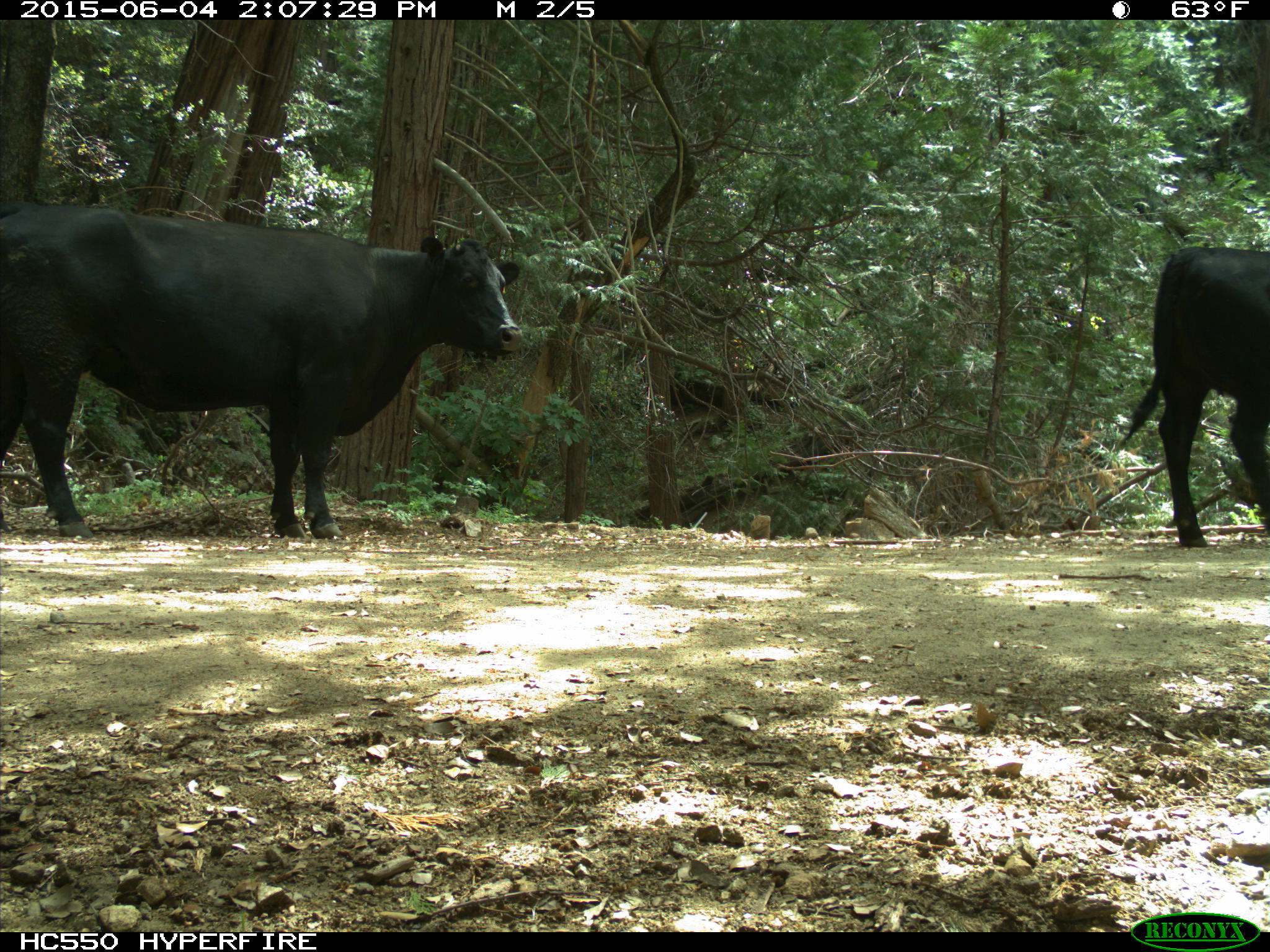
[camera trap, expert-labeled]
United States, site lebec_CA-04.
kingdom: Animalia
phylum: Chordata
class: Mammalia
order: Artiodactyla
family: Bovidae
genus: Bos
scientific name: Bos taurus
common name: domestic cow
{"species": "Bos taurus (domestic cow)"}